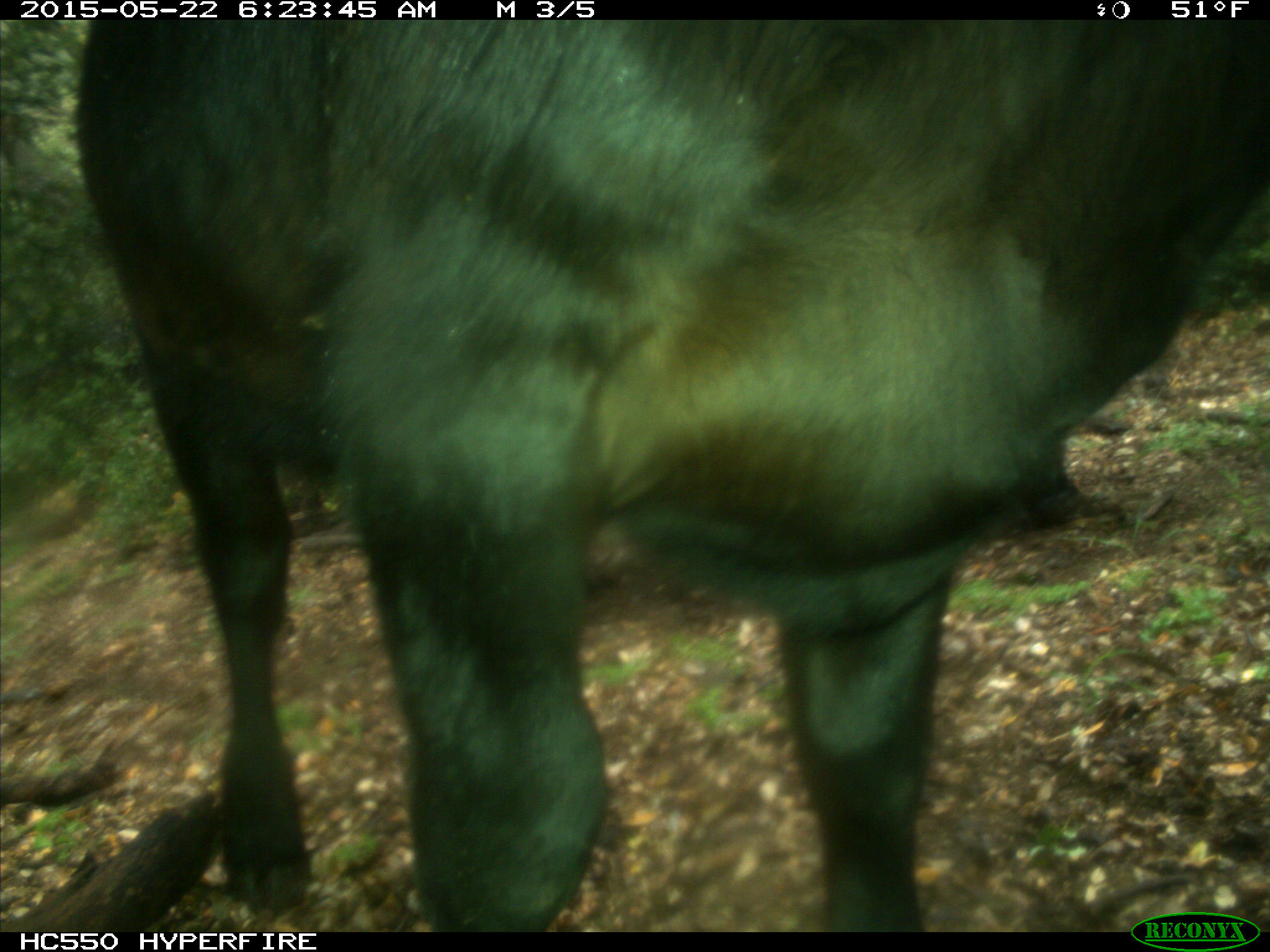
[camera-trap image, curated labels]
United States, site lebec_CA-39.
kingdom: Animalia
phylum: Chordata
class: Mammalia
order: Artiodactyla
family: Bovidae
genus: Bos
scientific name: Bos taurus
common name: domestic cow